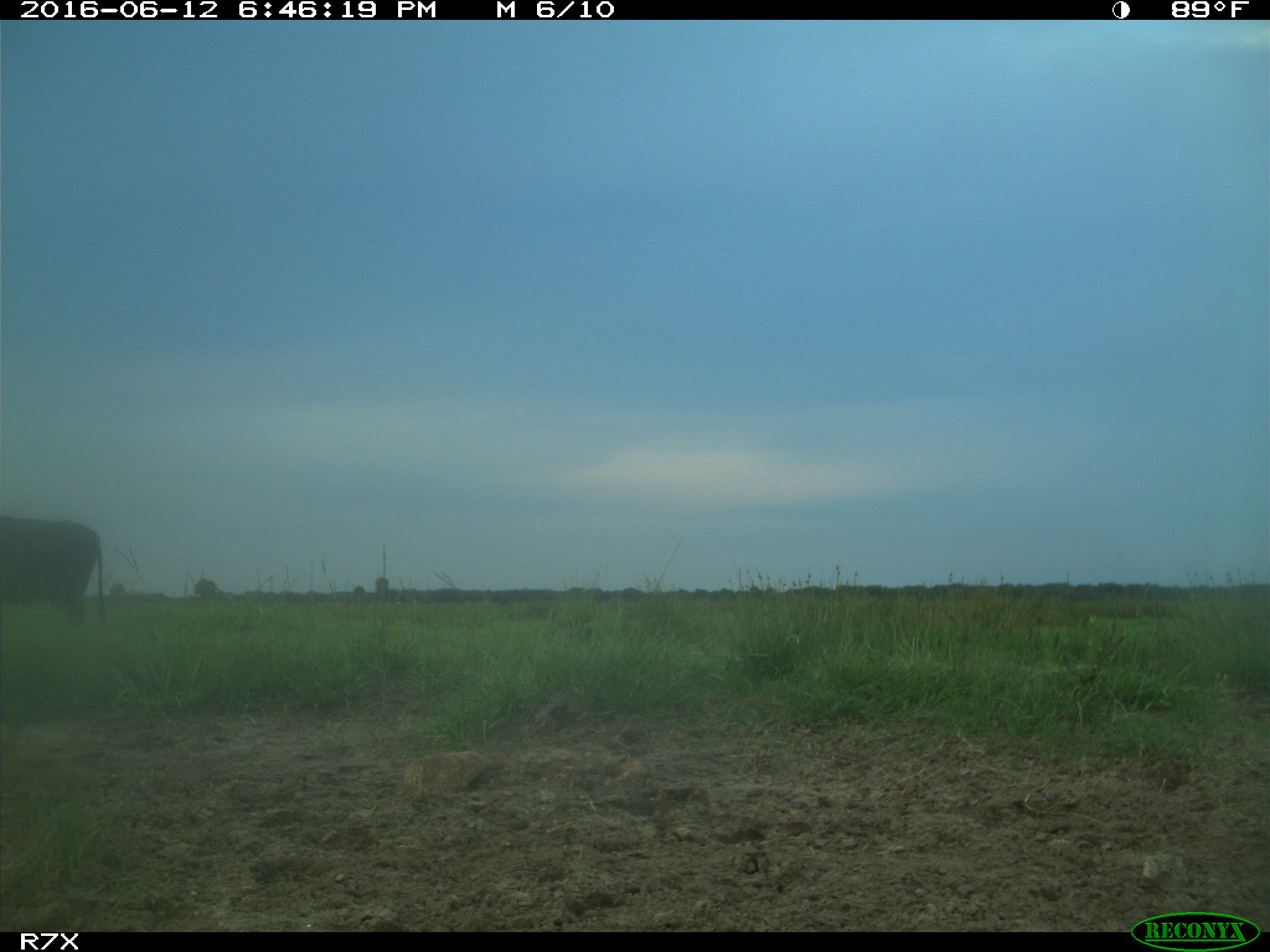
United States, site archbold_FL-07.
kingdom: Animalia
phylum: Chordata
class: Mammalia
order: Artiodactyla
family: Bovidae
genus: Bos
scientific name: Bos taurus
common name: domestic cow